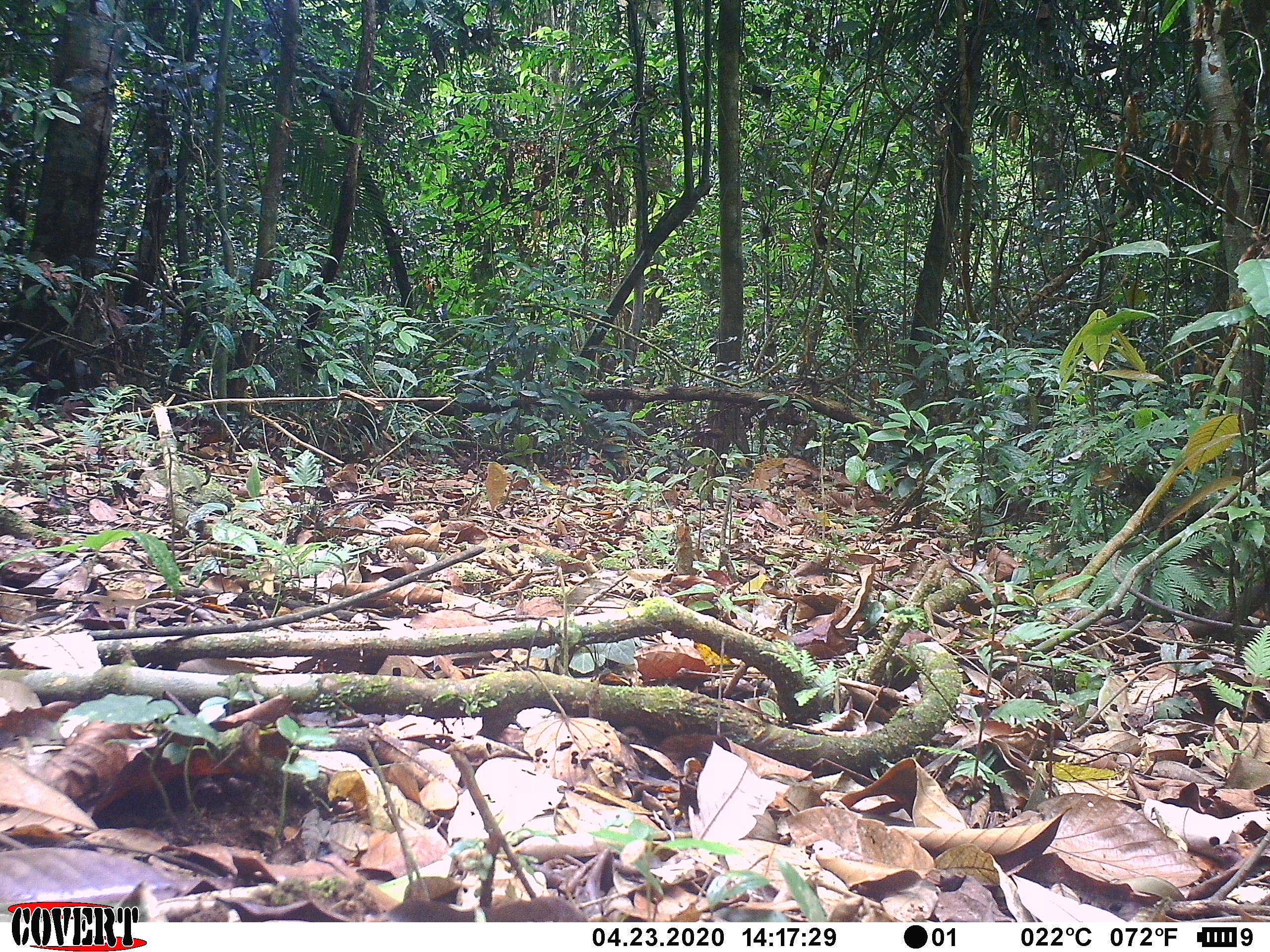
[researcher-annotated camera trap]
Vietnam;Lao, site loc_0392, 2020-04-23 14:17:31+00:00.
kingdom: Animalia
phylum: Chordata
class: Aves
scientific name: Aves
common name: bird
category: unidentified bird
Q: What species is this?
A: Unidentified bird (bird) (Aves).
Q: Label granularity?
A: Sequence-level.